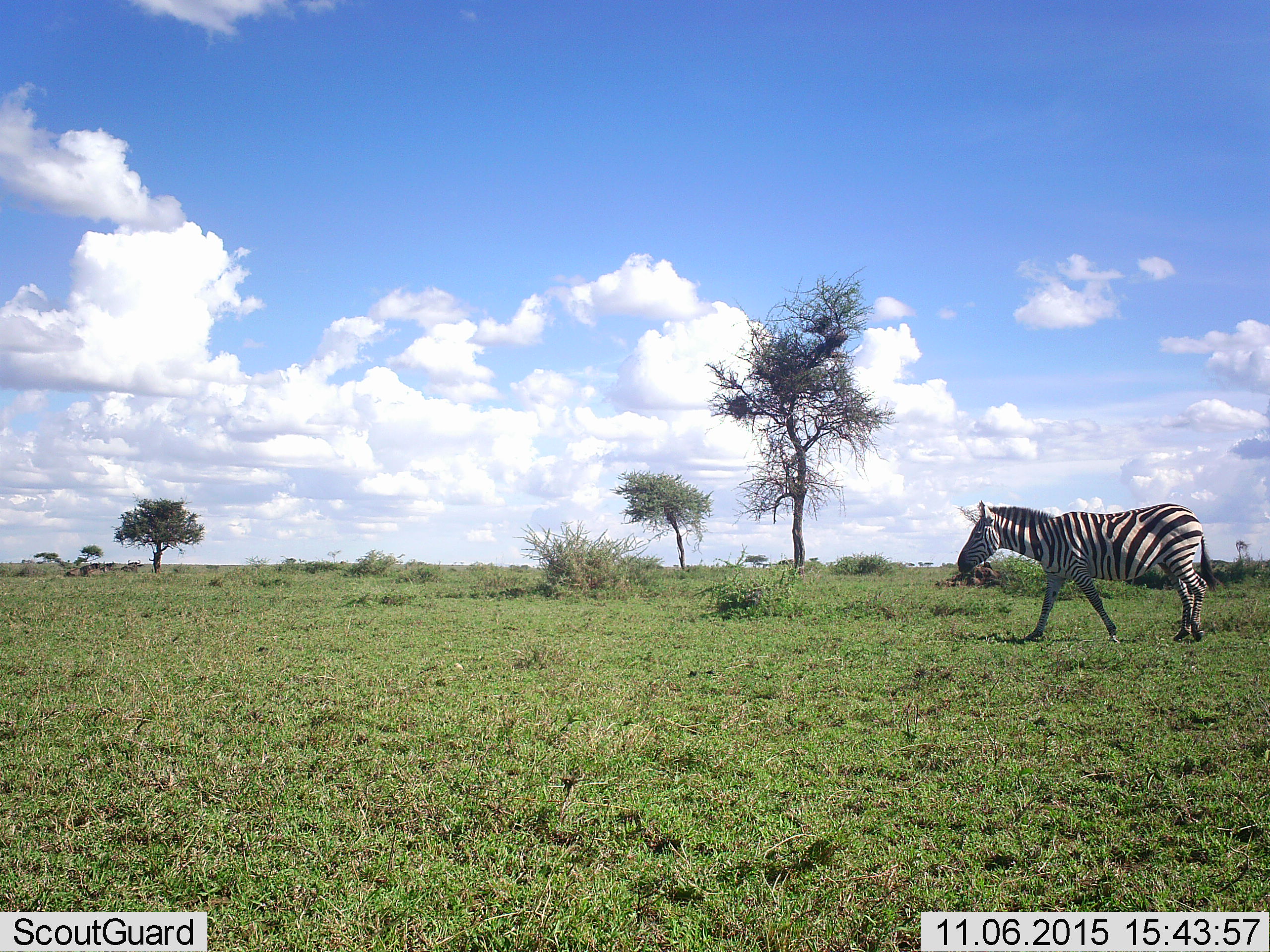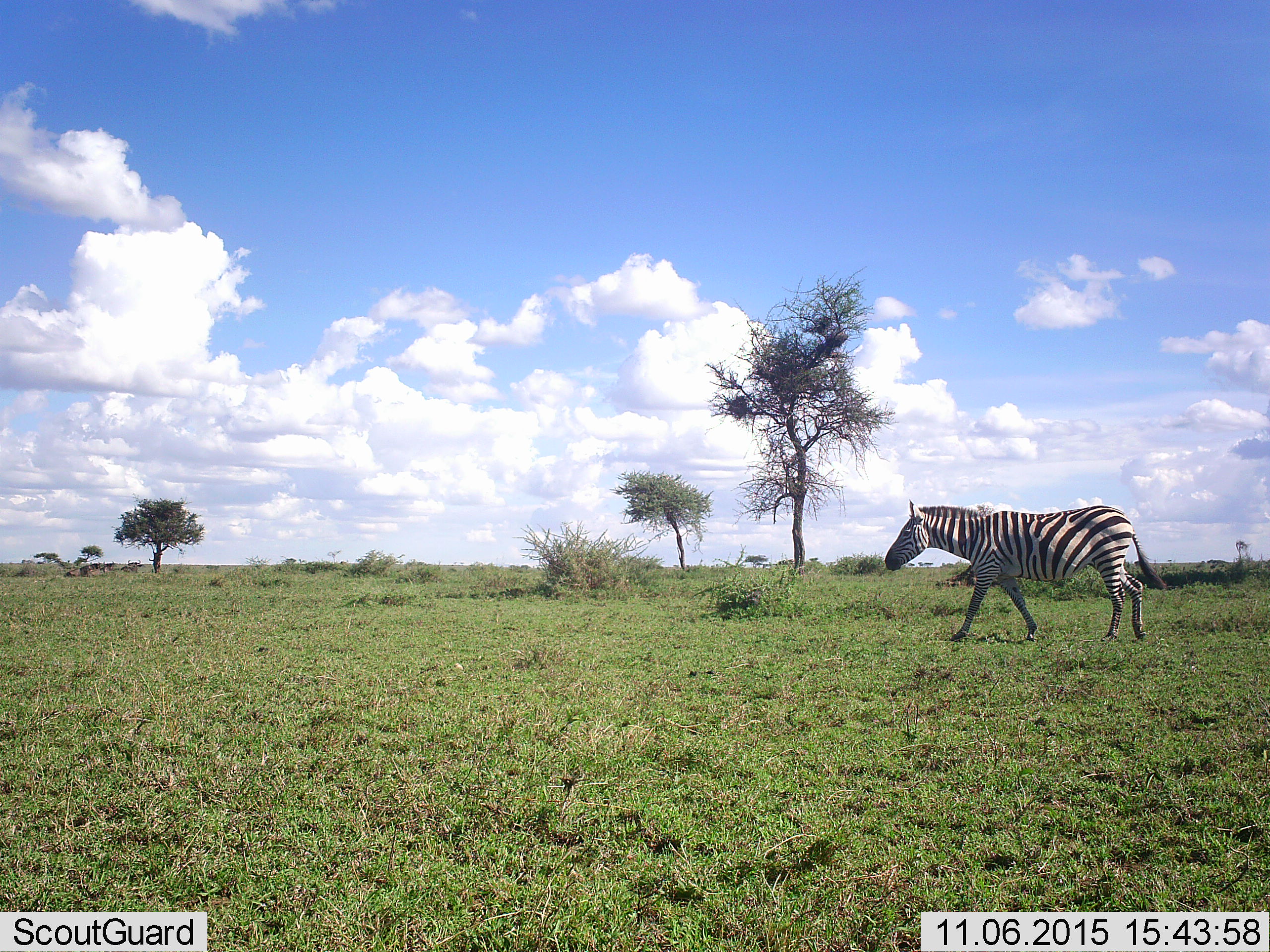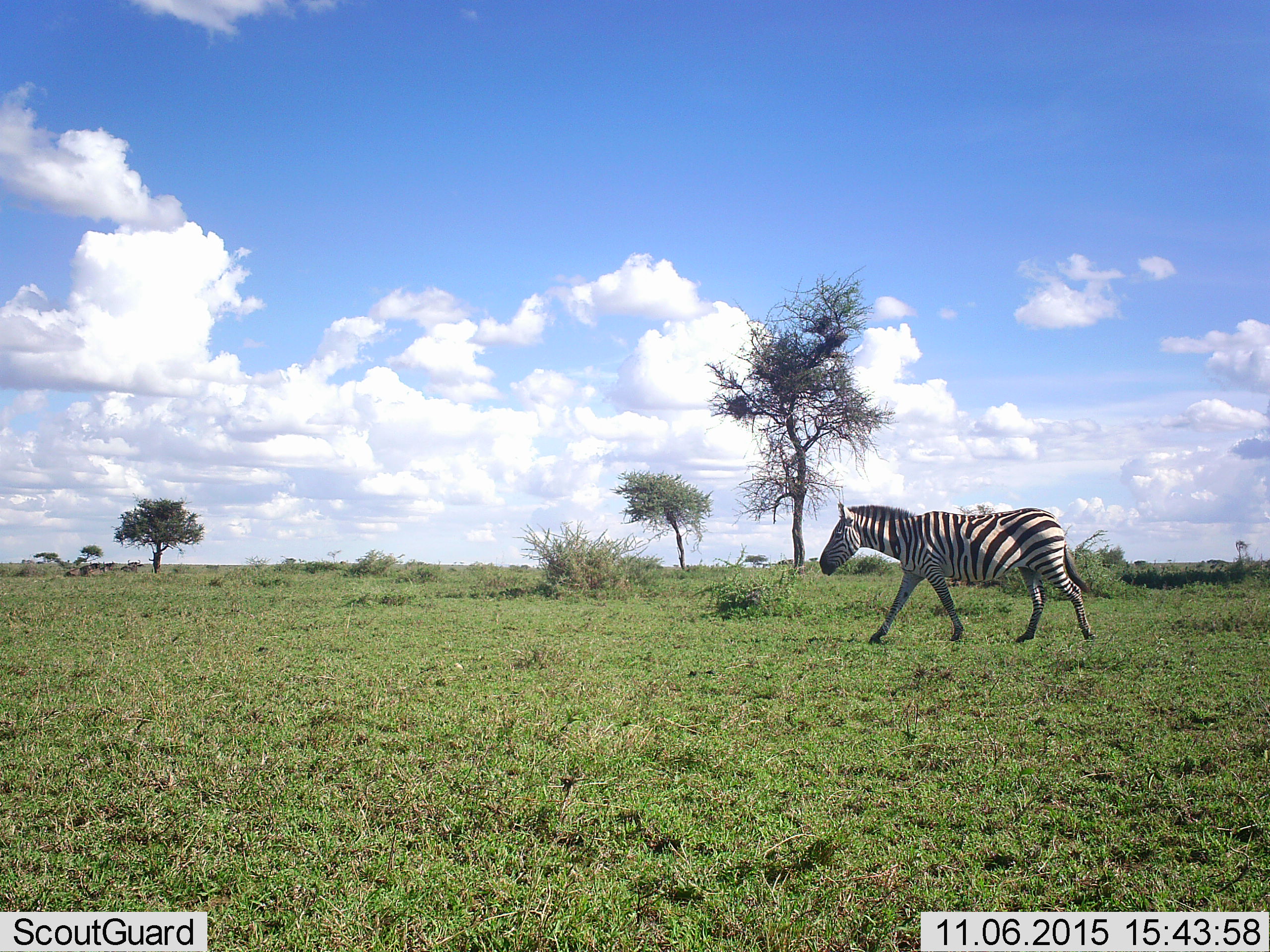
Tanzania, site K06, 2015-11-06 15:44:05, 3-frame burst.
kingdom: Animalia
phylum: Chordata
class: Mammalia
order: Perissodactyla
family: Equidae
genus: Equus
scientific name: Equus quagga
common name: plains zebra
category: zebra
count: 1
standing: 20%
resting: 0%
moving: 90%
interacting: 0%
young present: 0%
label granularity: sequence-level